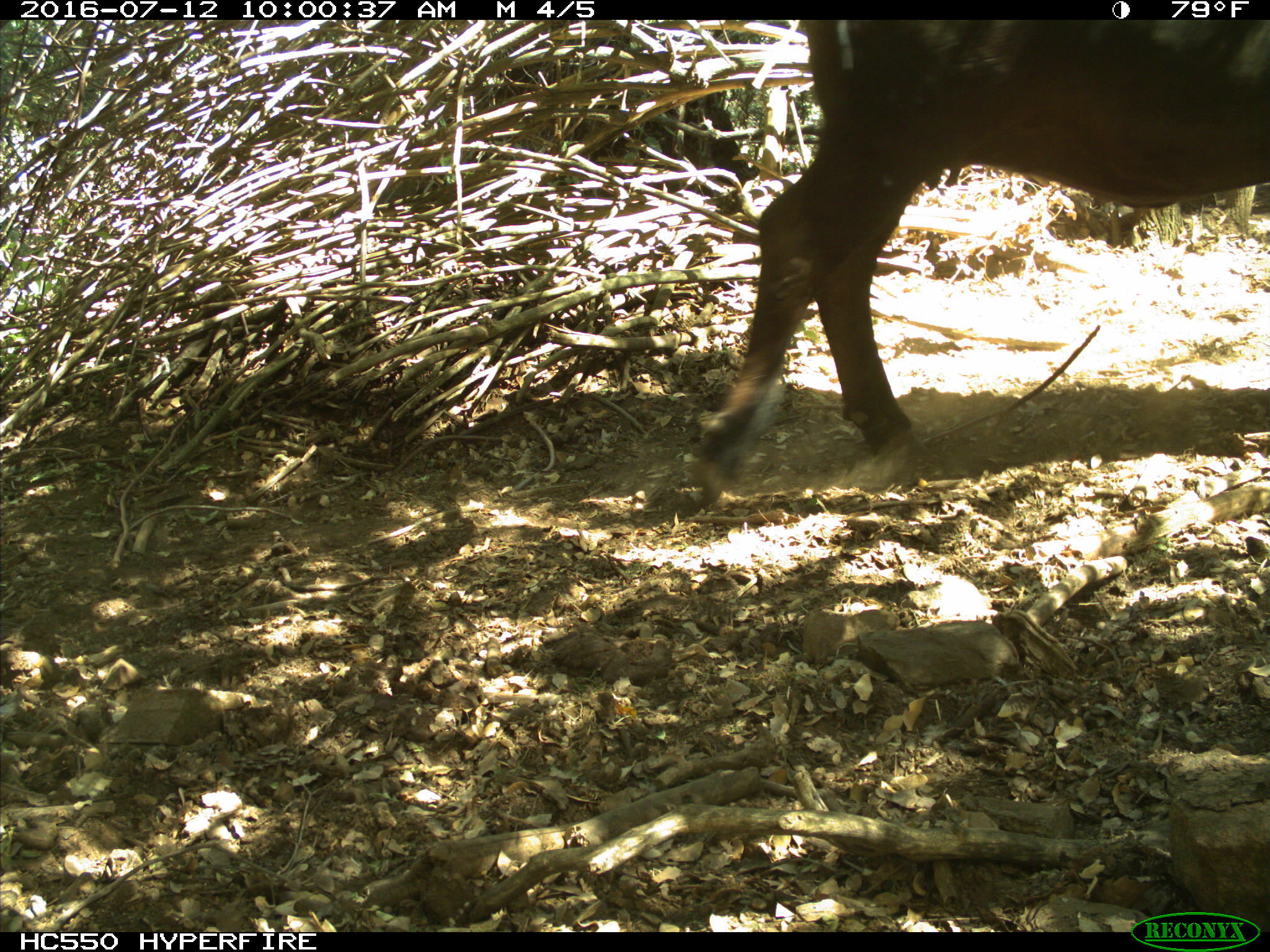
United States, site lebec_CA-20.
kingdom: Animalia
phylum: Chordata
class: Mammalia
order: Artiodactyla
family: Bovidae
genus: Bos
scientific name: Bos taurus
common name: domestic cow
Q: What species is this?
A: Bos taurus (domestic cow).